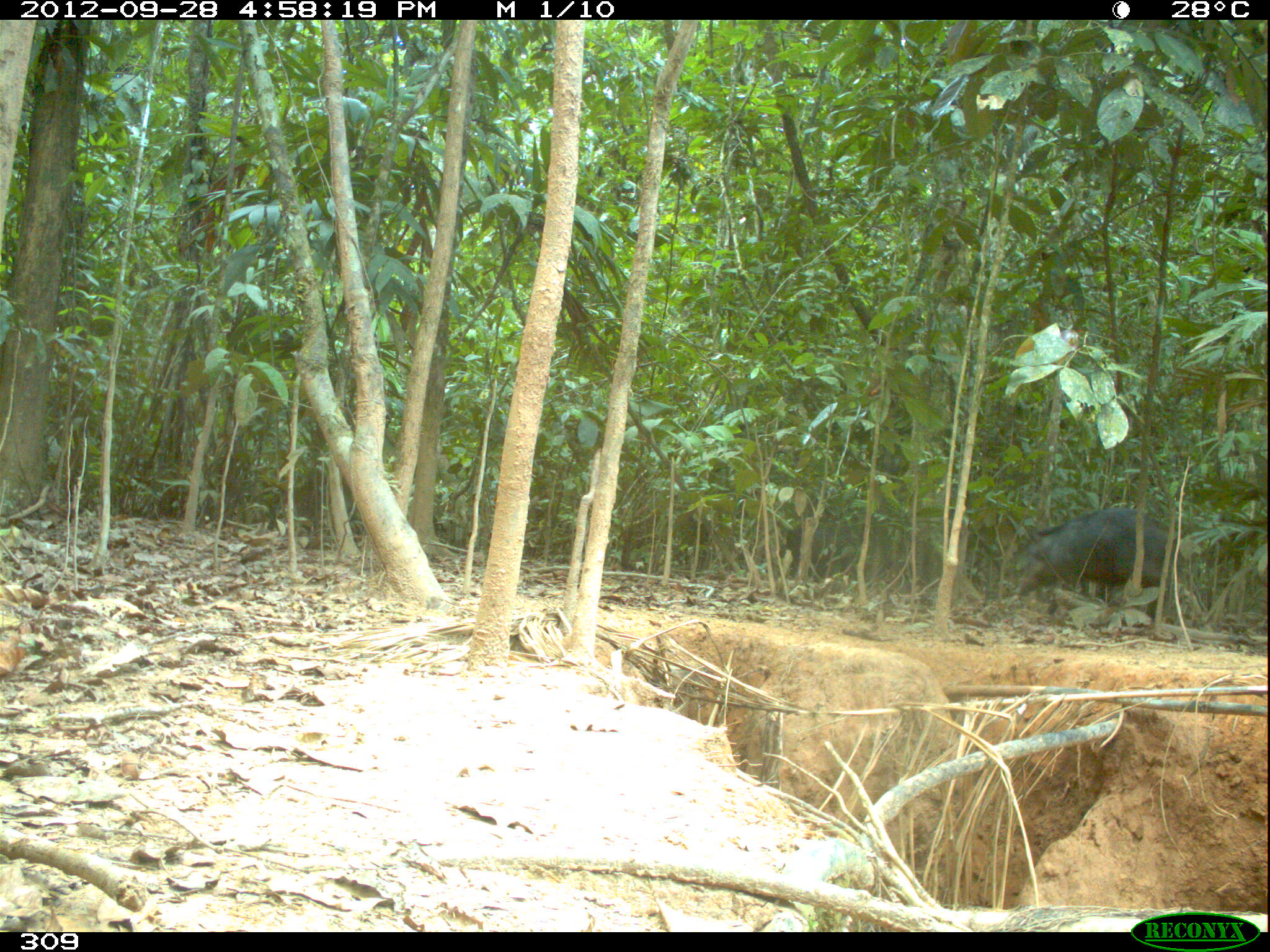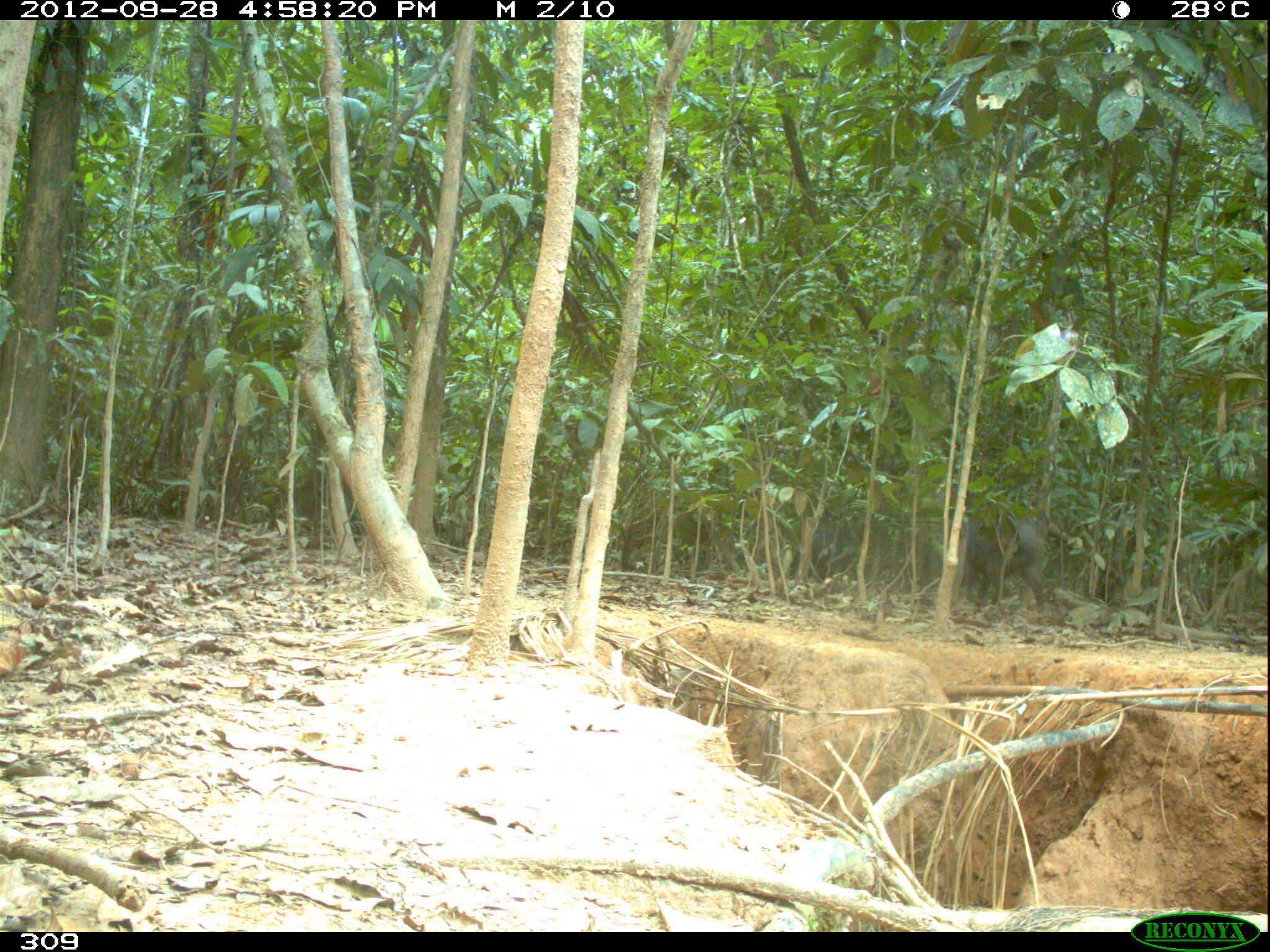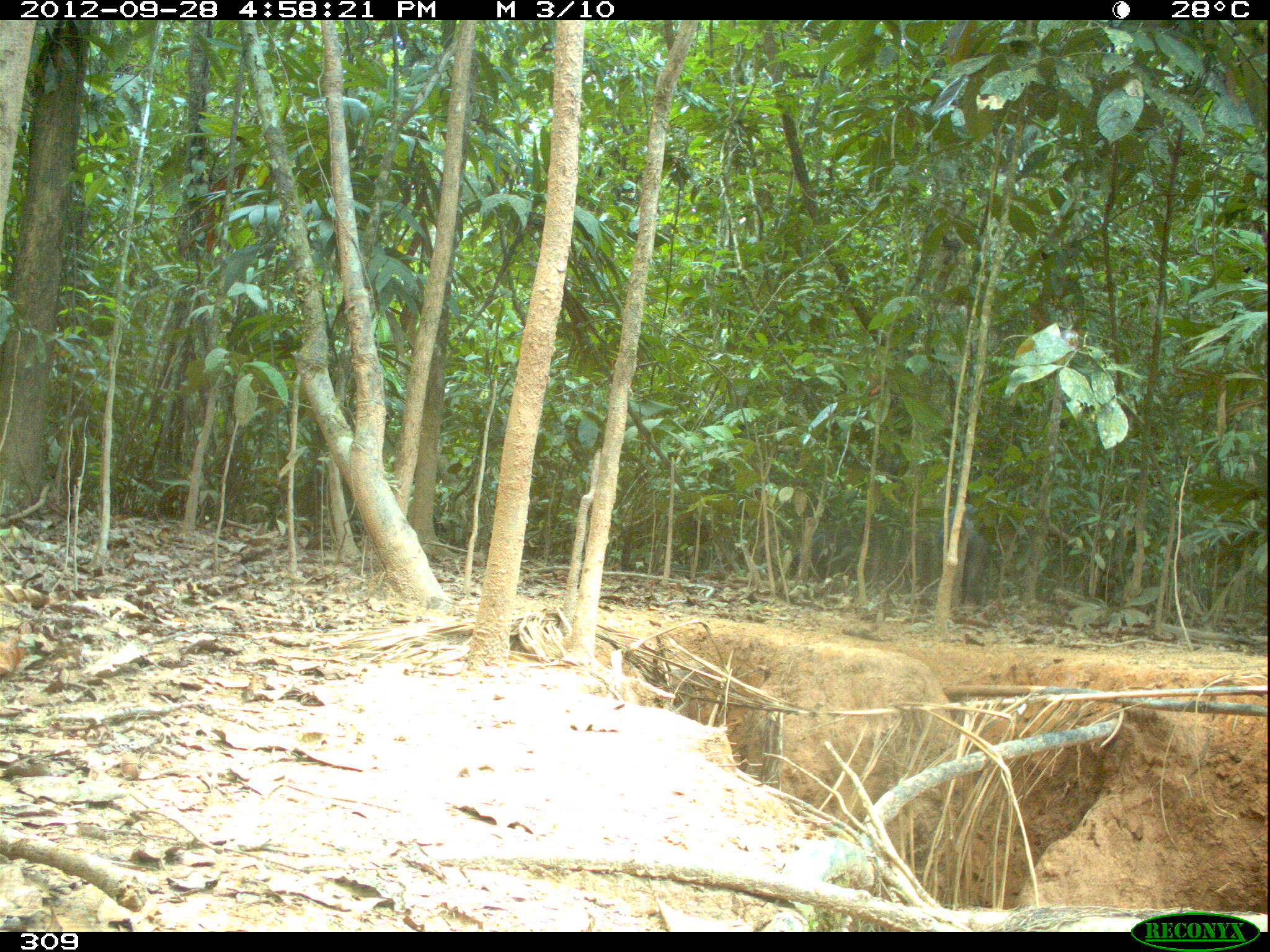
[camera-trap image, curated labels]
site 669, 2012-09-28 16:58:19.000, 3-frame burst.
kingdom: Animalia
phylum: Chordata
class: Mammalia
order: Artiodactyla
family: Tayassuidae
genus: Tayassu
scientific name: Tayassu pecari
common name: white-lipped peccary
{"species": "Tayassu pecari (white-lipped peccary)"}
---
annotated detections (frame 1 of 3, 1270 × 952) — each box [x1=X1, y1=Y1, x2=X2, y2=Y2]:
tayassu pecari: [x1=1013, y1=506, x2=1183, y2=616]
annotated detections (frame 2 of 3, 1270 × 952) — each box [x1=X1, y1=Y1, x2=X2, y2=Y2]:
tayassu pecari: [x1=957, y1=508, x2=1047, y2=613]; [x1=784, y1=526, x2=872, y2=584]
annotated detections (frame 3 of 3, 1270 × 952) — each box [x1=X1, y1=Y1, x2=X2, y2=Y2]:
tayassu pecari: [x1=787, y1=520, x2=904, y2=588]; [x1=933, y1=502, x2=988, y2=604]